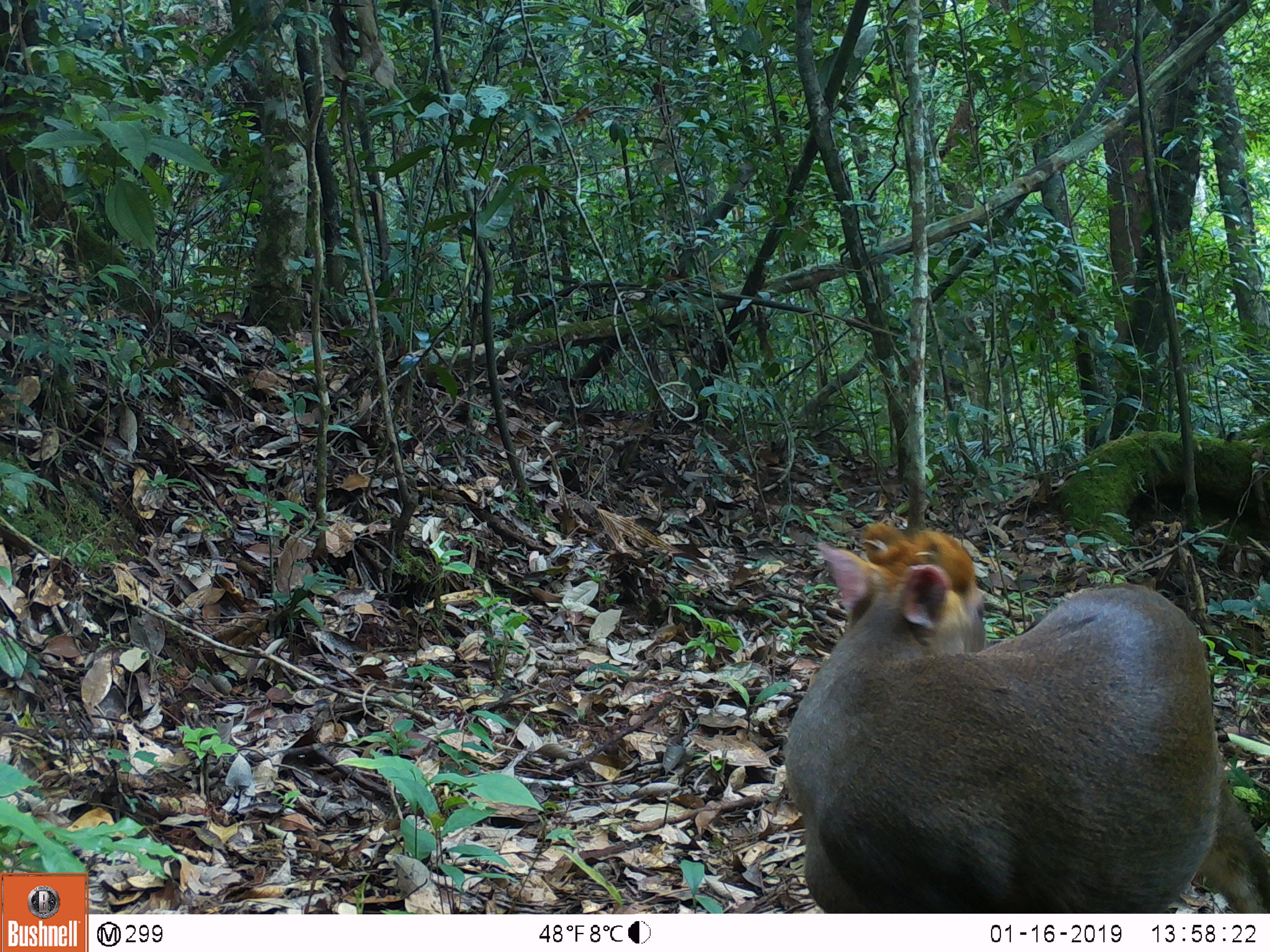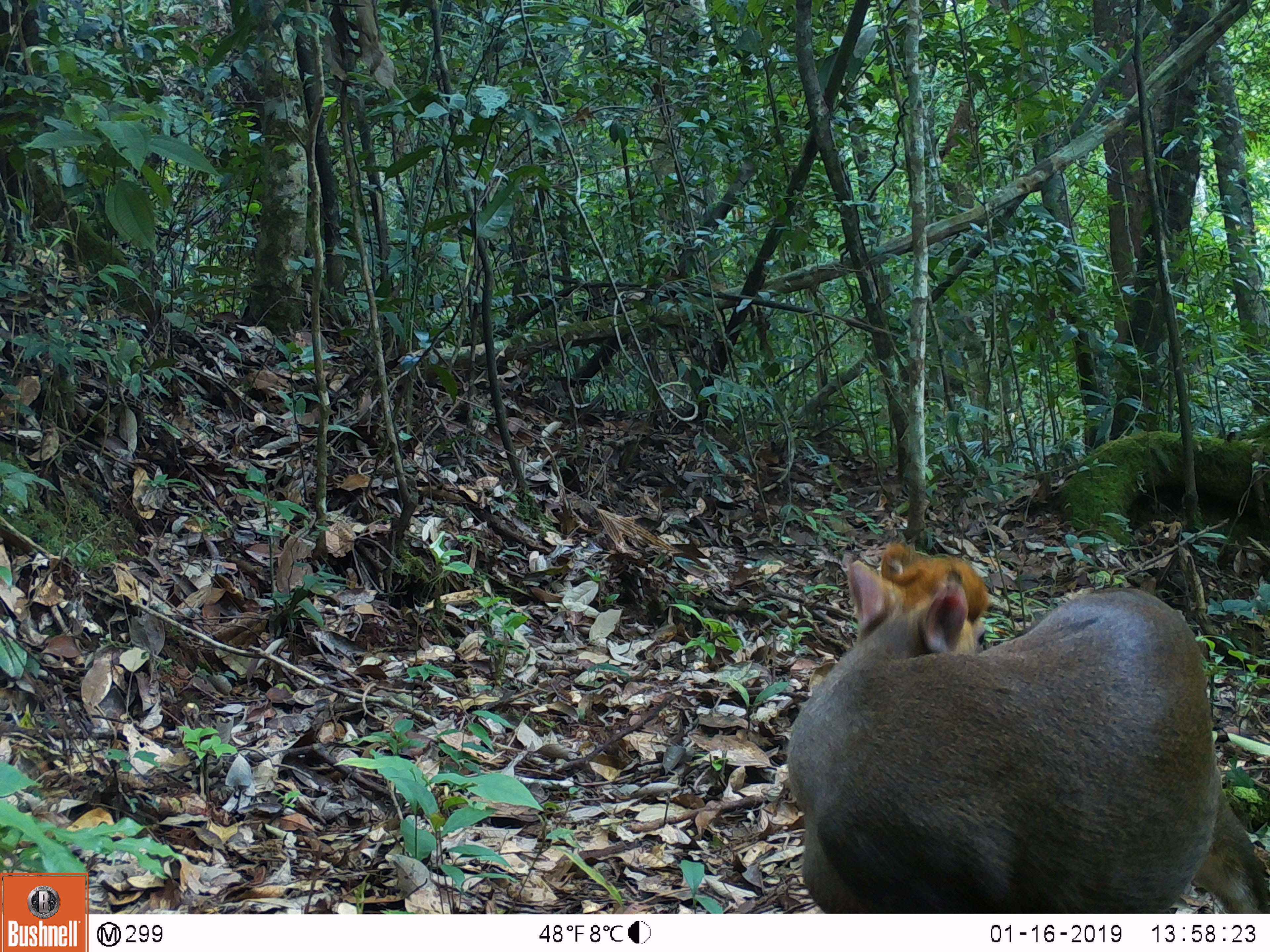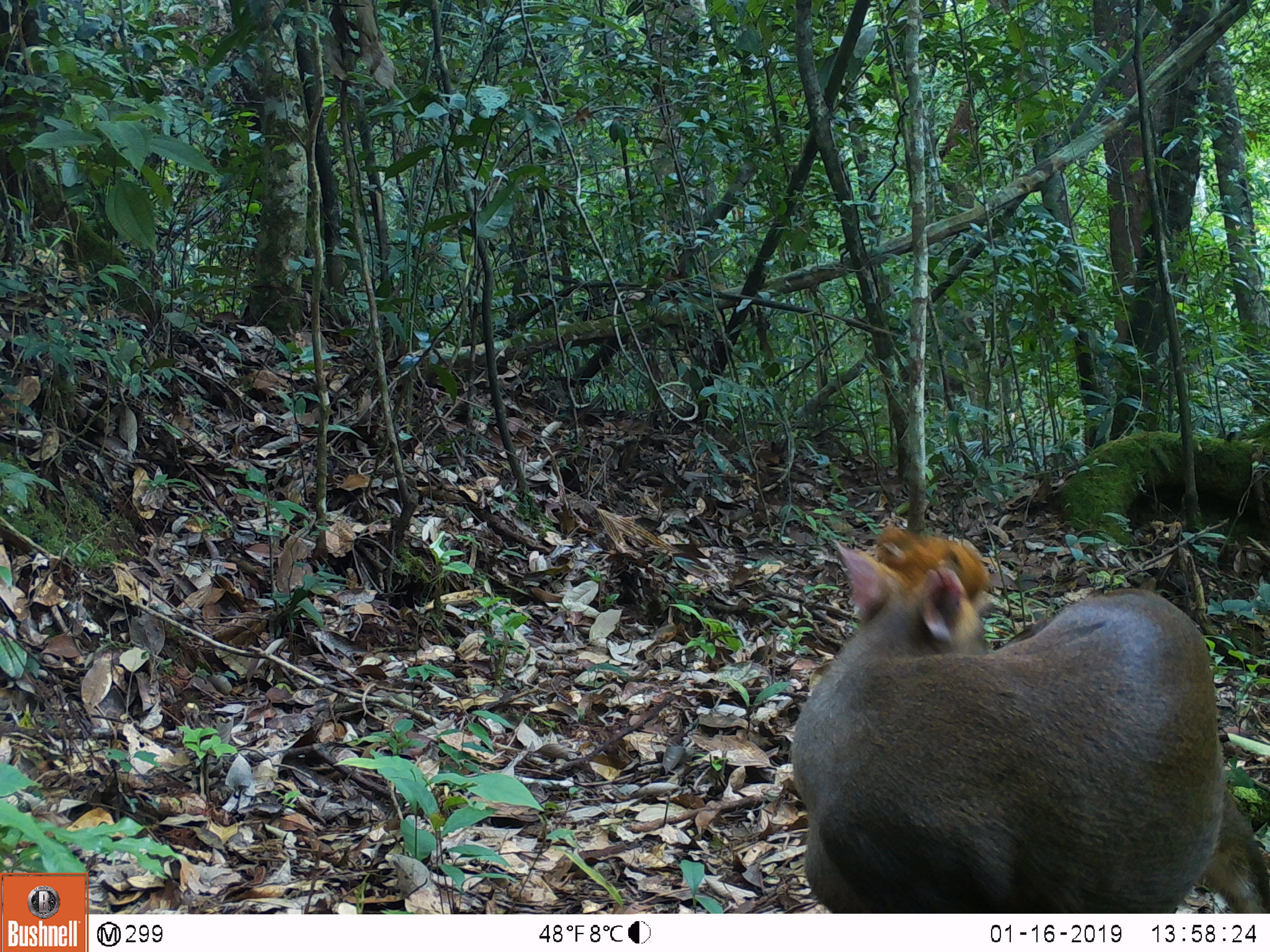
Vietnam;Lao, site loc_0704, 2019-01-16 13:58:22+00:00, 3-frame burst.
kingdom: Animalia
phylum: Chordata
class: Mammalia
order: Artiodactyla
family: Cervidae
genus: Muntiacus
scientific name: Muntiacus rooseveltorum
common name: roosevelt's muntjac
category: roosevelts muntjac group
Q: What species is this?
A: Roosevelts muntjac group (roosevelt's muntjac) (Muntiacus rooseveltorum).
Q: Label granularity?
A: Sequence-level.